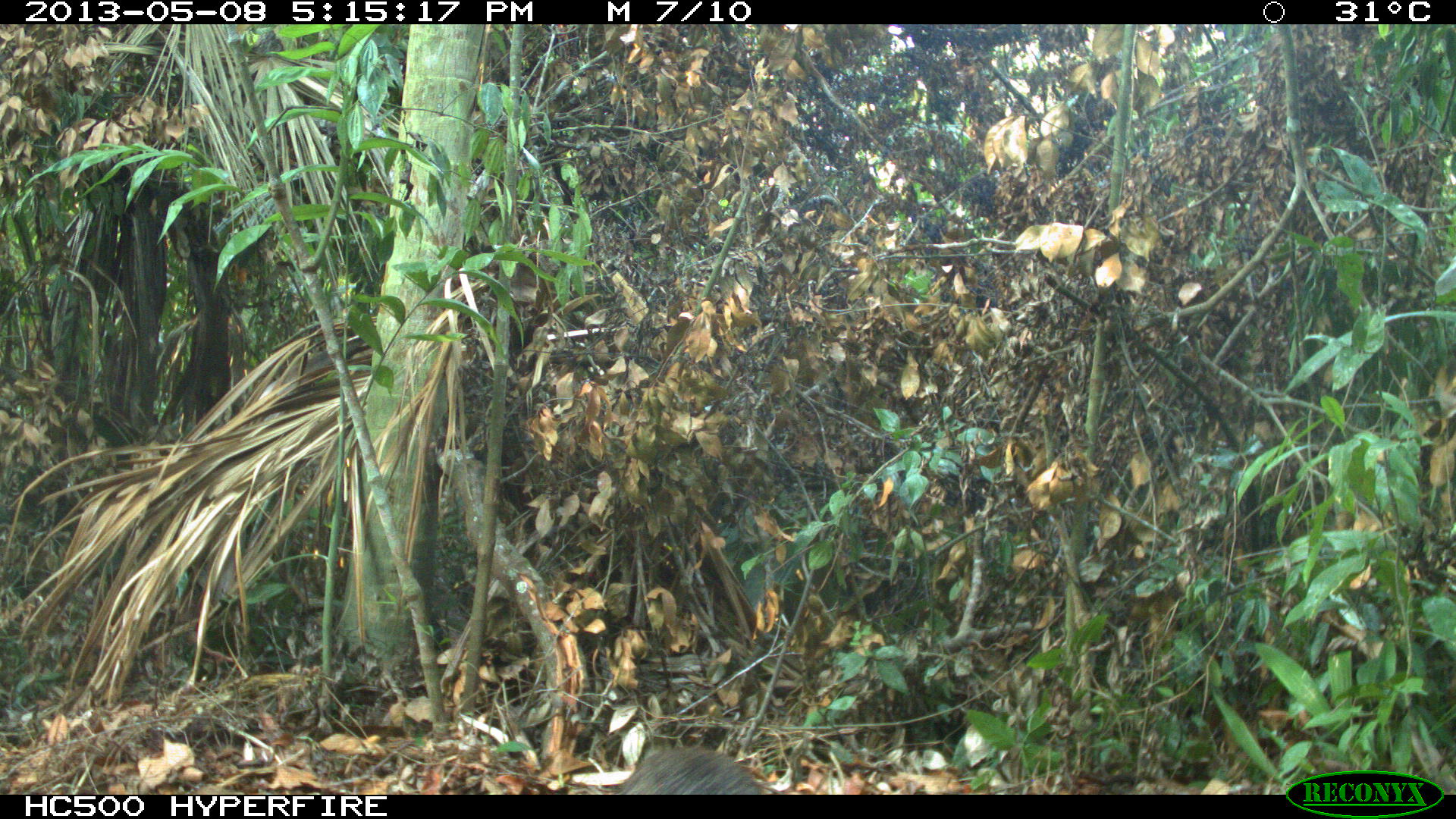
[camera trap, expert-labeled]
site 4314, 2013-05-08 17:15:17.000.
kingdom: Animalia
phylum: Chordata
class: Mammalia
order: Carnivora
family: Canidae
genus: Urocyon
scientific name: Urocyon cinereoargenteus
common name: gray fox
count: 1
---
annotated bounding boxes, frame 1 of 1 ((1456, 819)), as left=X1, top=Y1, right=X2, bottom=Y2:
urocyon cinereoargenteus: left=616, top=746, right=766, bottom=794